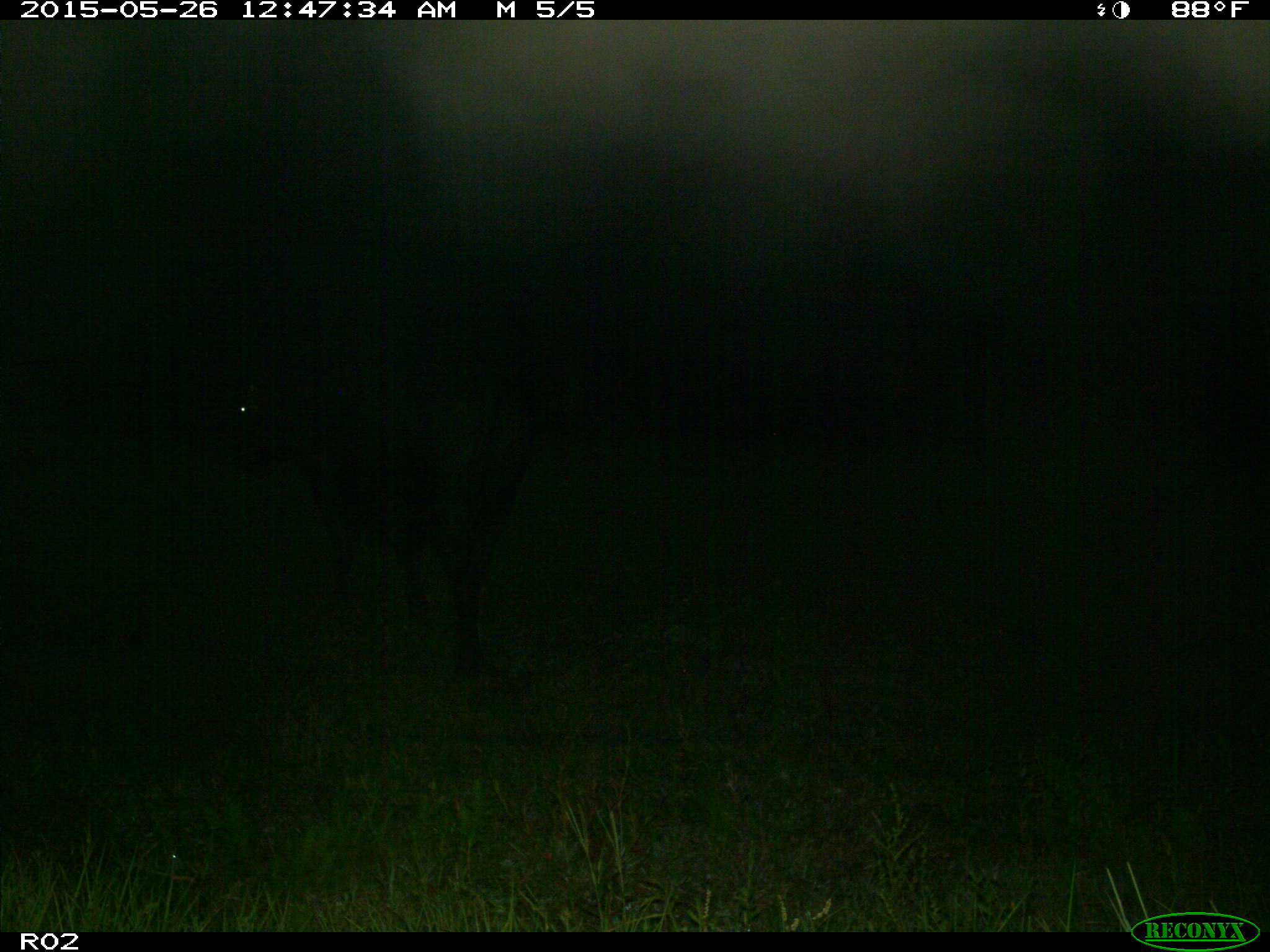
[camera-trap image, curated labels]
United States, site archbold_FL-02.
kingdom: Animalia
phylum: Chordata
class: Mammalia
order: Artiodactyla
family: Bovidae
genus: Bos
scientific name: Bos taurus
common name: domestic cow